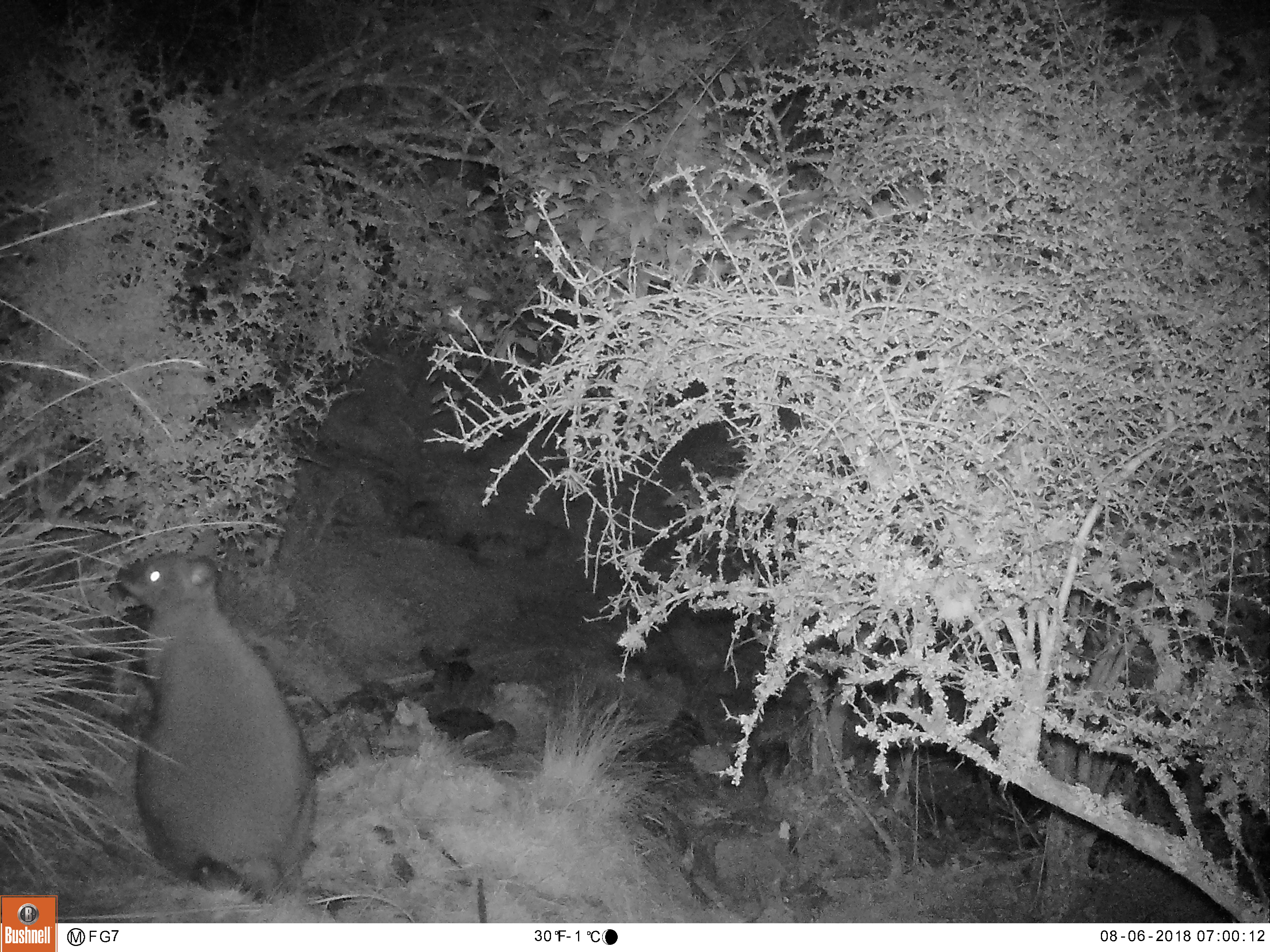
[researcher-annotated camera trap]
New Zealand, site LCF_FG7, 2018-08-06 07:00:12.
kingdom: Animalia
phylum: Chordata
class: Mammalia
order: Diprotodontia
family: Macropodidae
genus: Notamacropus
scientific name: Notamacropus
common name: wallaby